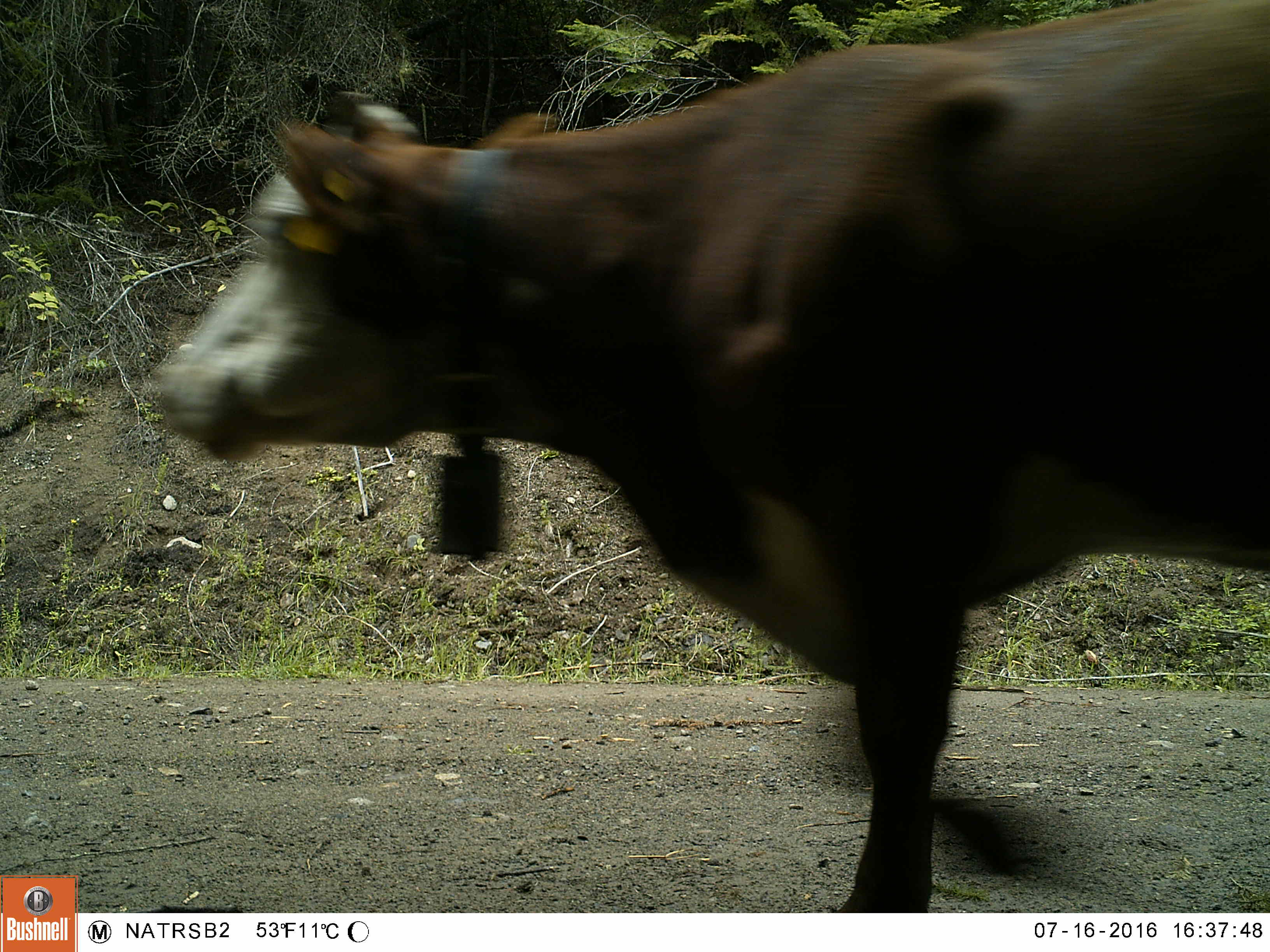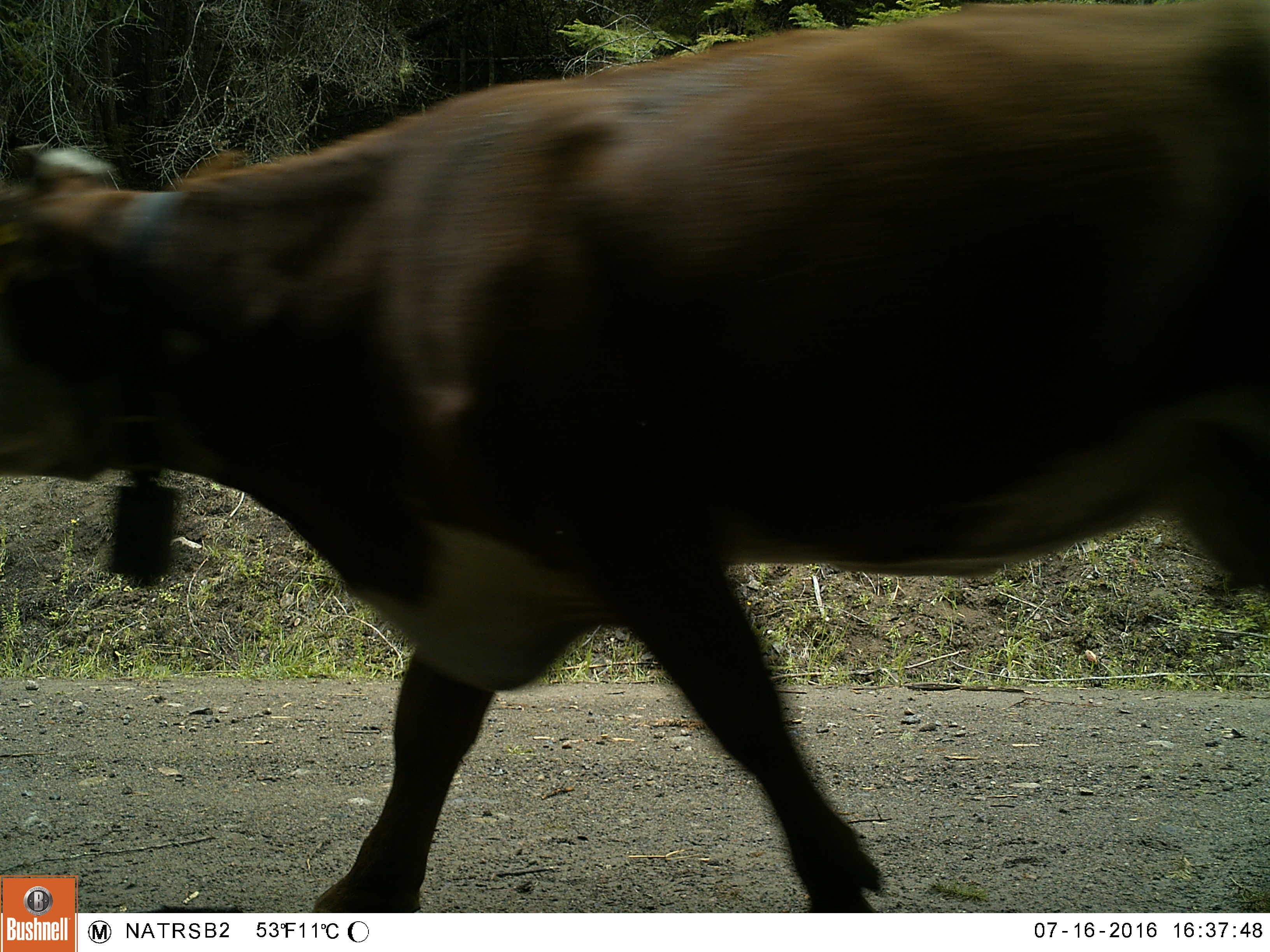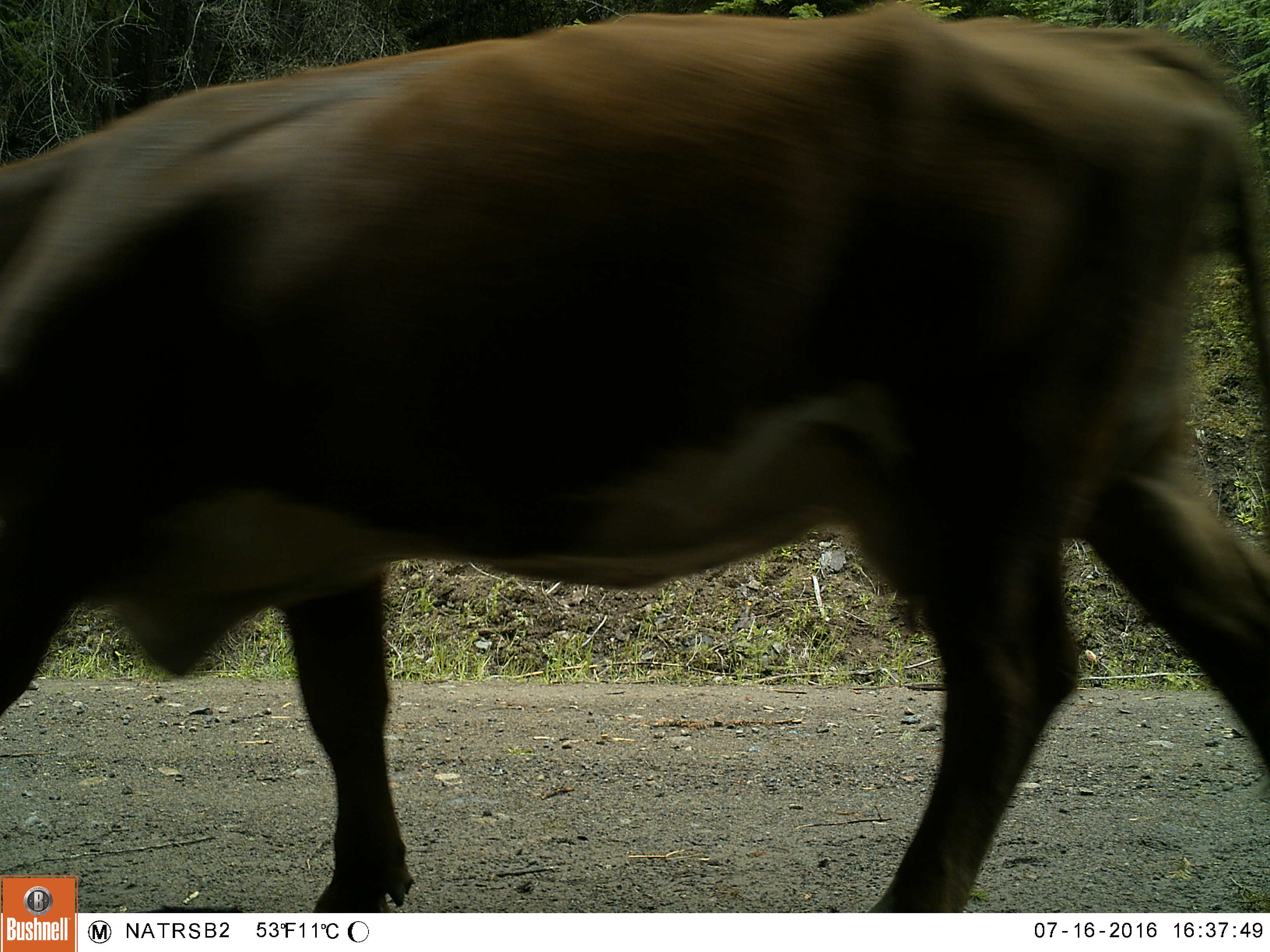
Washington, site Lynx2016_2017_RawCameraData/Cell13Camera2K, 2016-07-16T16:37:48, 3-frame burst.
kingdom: Animalia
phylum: Chordata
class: Mammalia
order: Artiodactyla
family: Bovidae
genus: Bos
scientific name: Bos taurus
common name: domestic cattle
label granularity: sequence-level